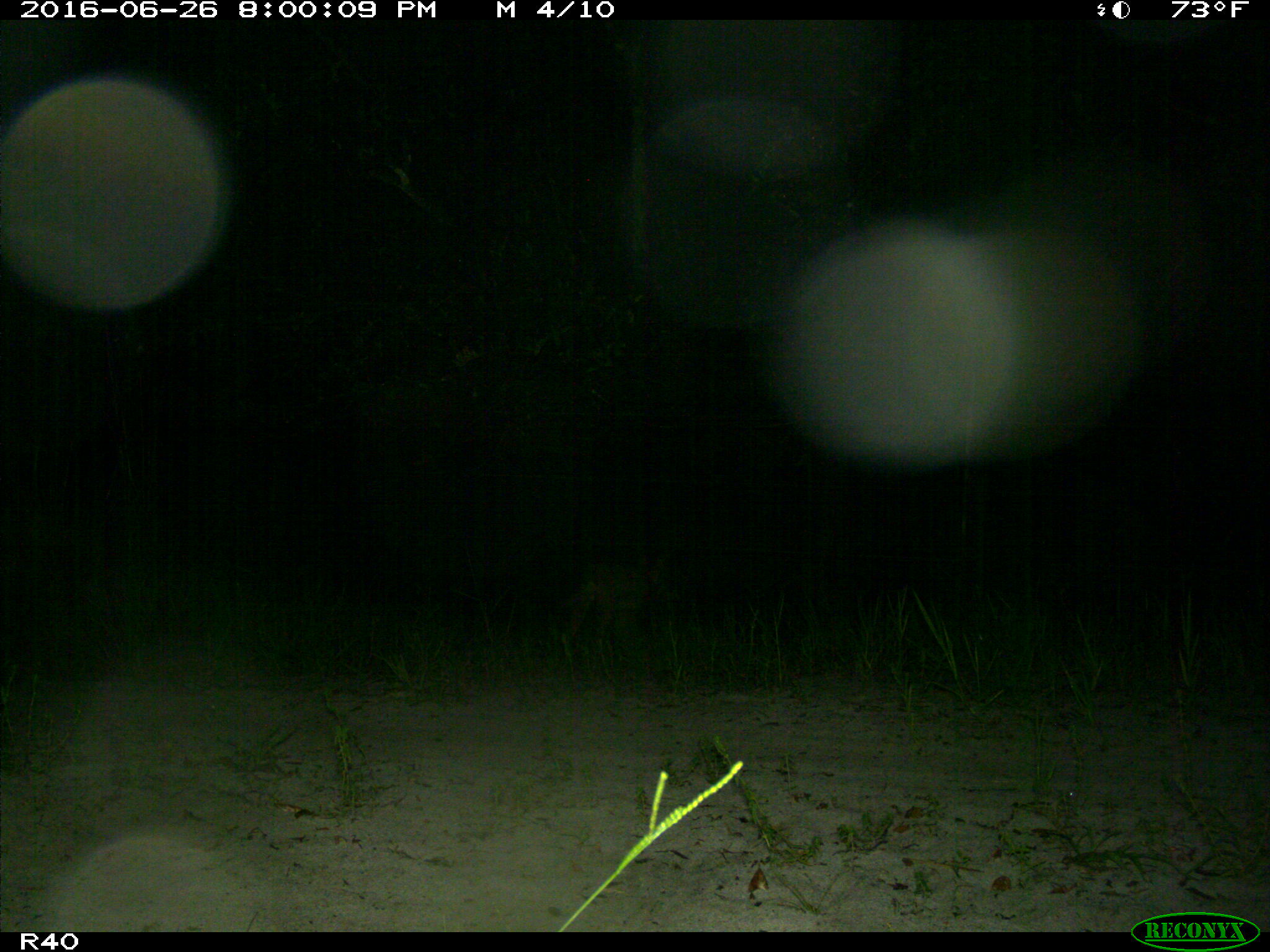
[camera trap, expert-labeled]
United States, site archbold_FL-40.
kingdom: Animalia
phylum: Chordata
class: Mammalia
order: Carnivora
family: Canidae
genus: Canis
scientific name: Canis latrans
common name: coyote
Canis latrans (coyote).